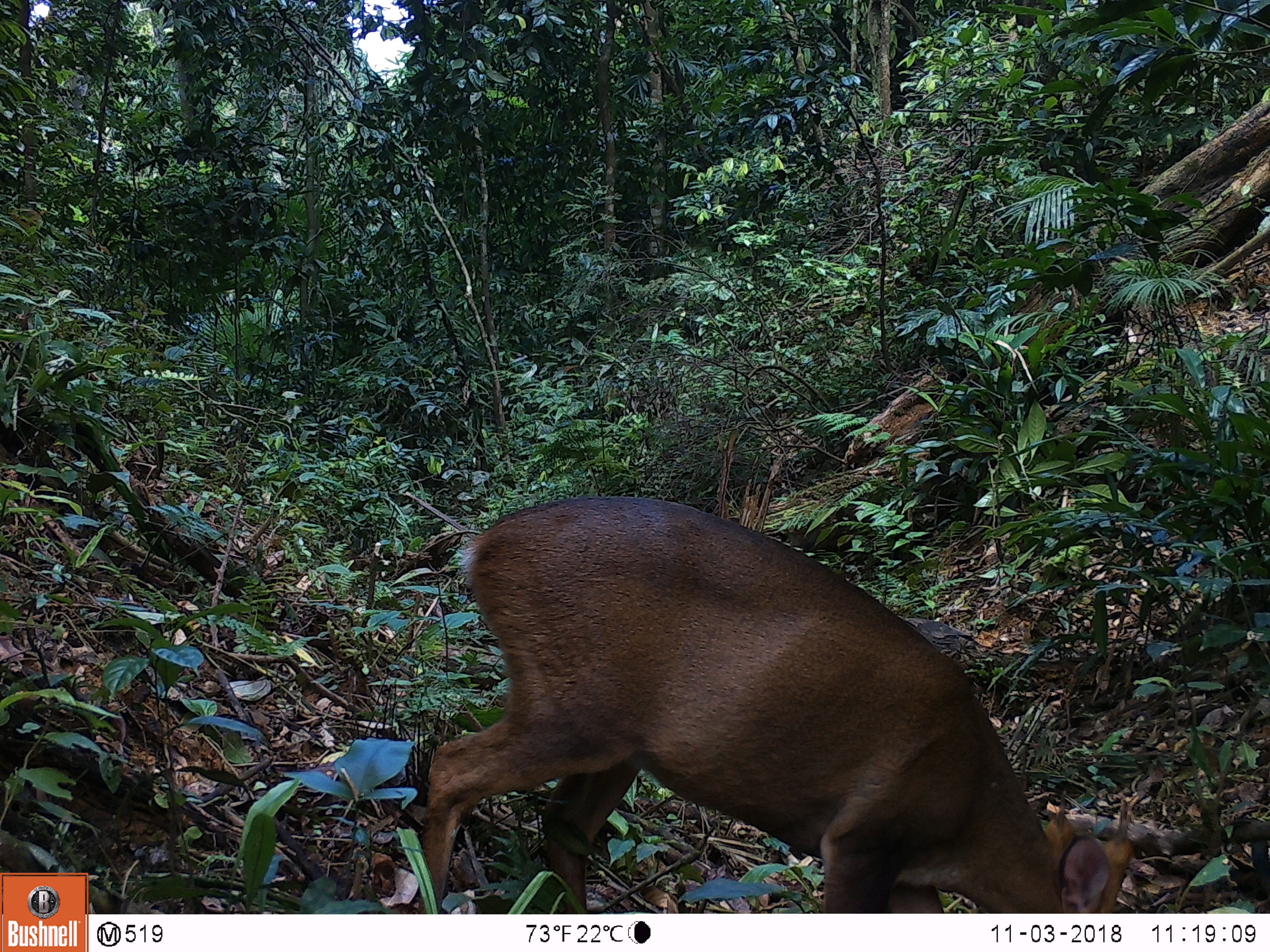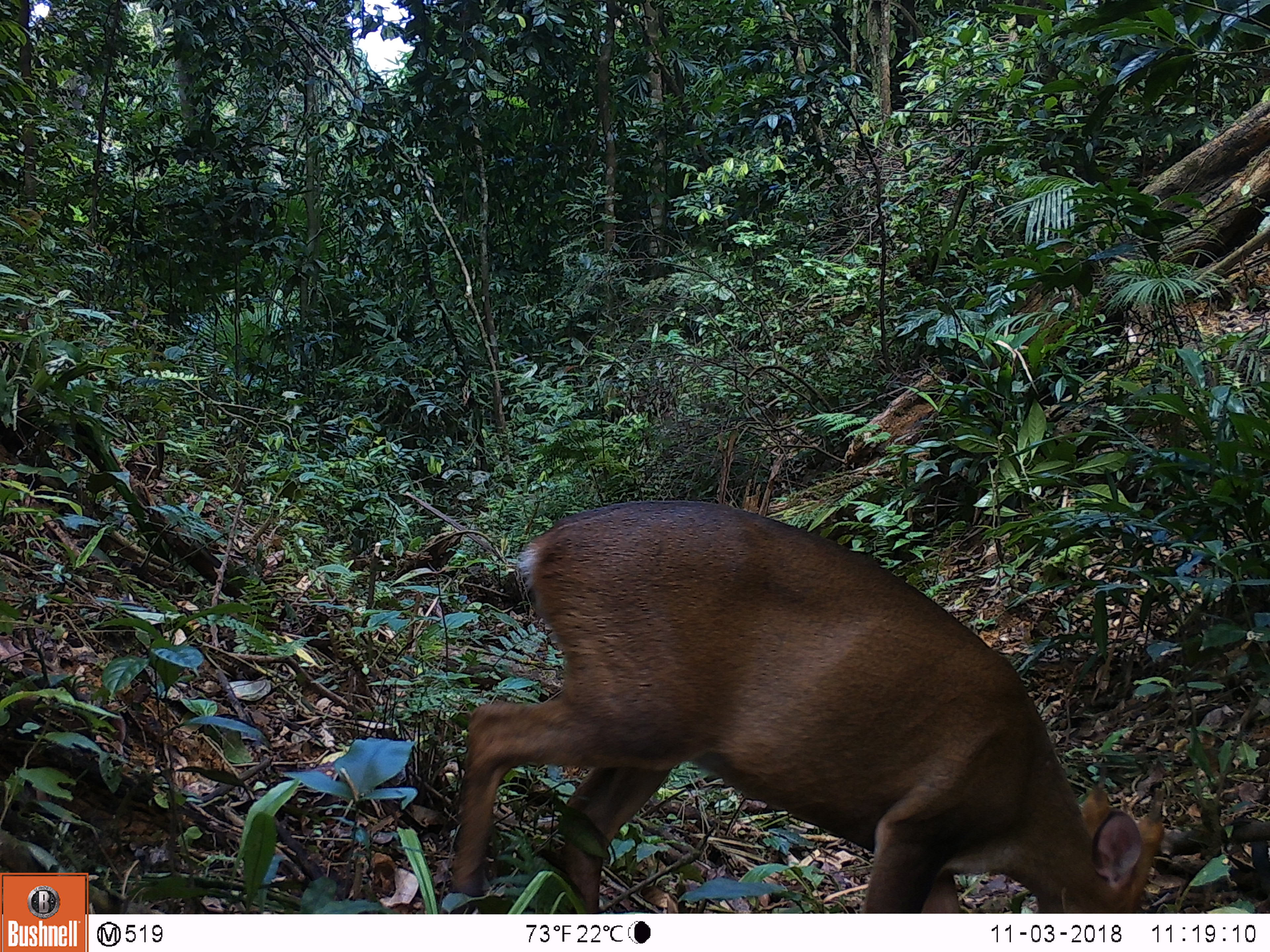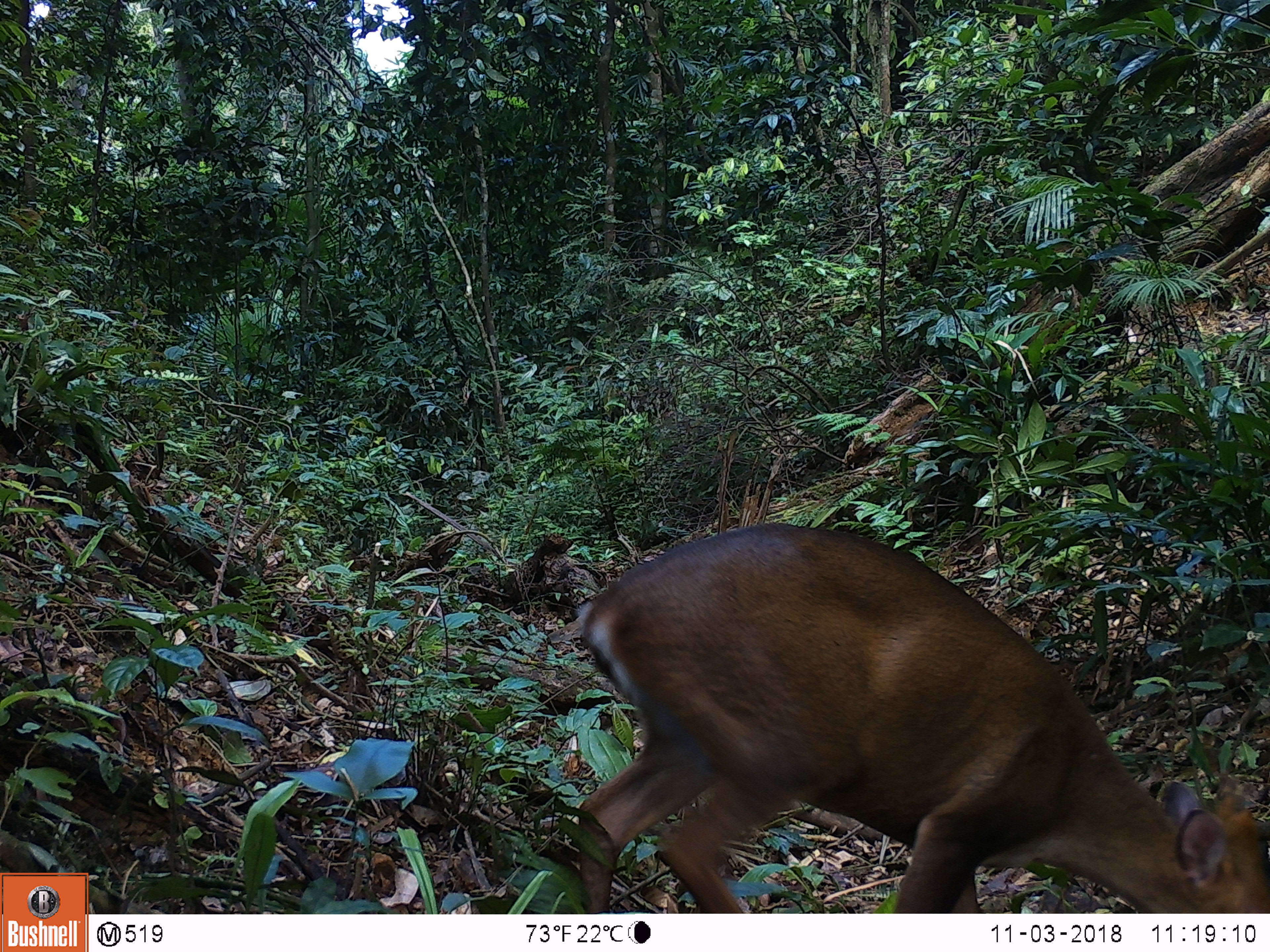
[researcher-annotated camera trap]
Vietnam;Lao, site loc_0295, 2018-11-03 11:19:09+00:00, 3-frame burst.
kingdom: Animalia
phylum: Chordata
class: Mammalia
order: Artiodactyla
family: Cervidae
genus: Muntiacus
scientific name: Muntiacus vuquangensis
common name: large-antlered muntjac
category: large antlered muntjac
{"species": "large antlered muntjac (large-antlered muntjac) (Muntiacus vuquangensis)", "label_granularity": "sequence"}